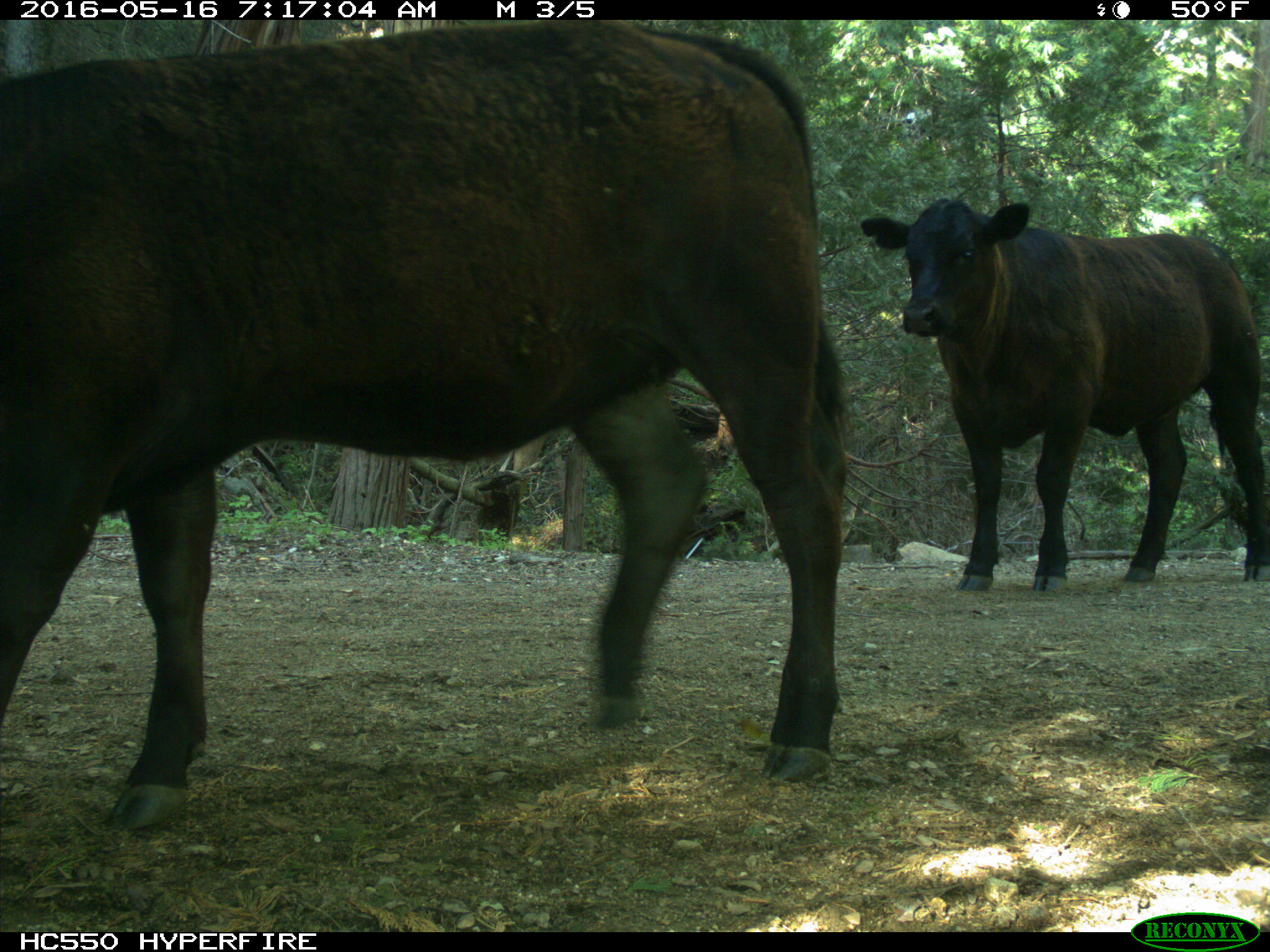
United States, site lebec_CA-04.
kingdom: Animalia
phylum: Chordata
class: Mammalia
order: Artiodactyla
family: Bovidae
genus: Bos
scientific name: Bos taurus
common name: domestic cow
Bos taurus (domestic cow).